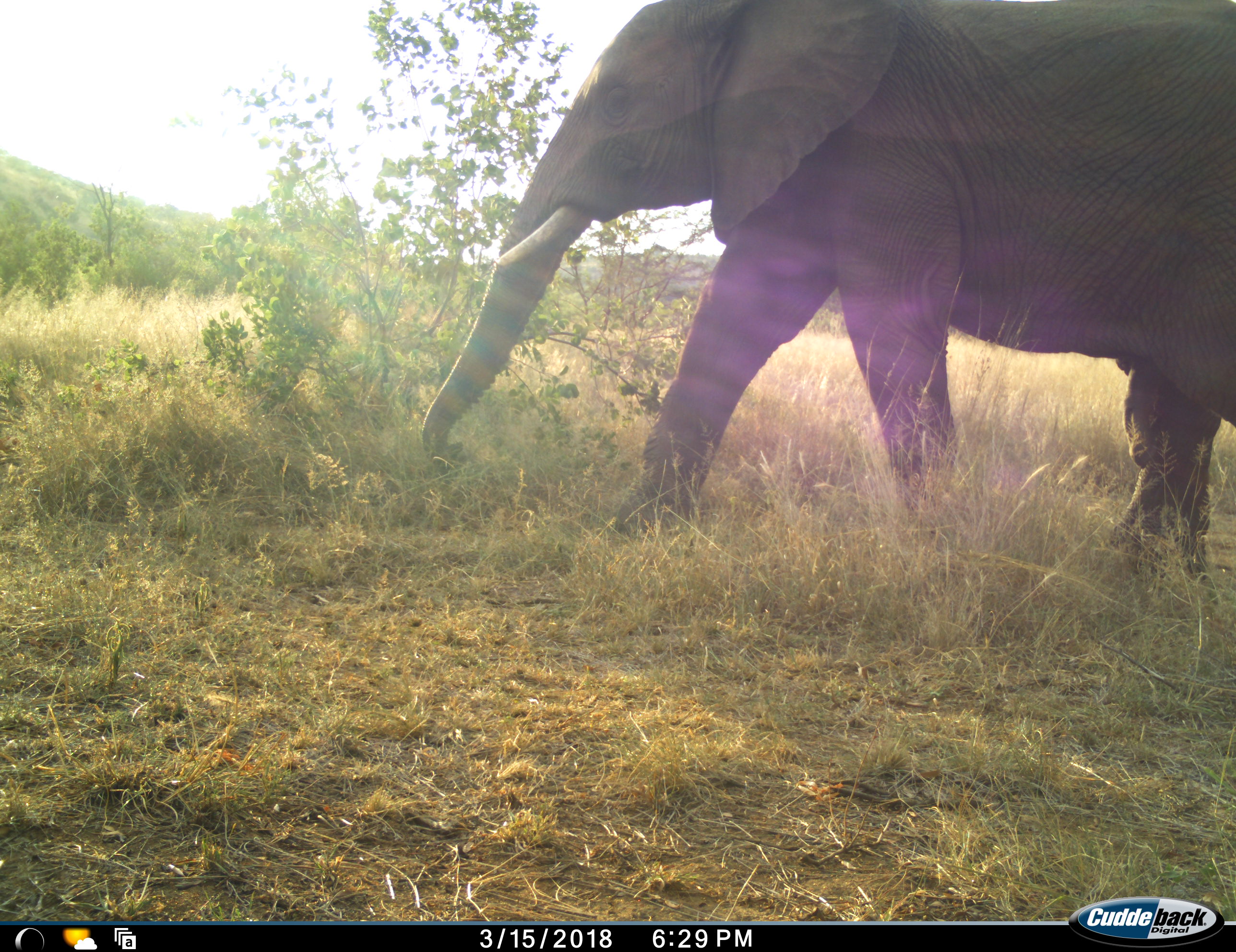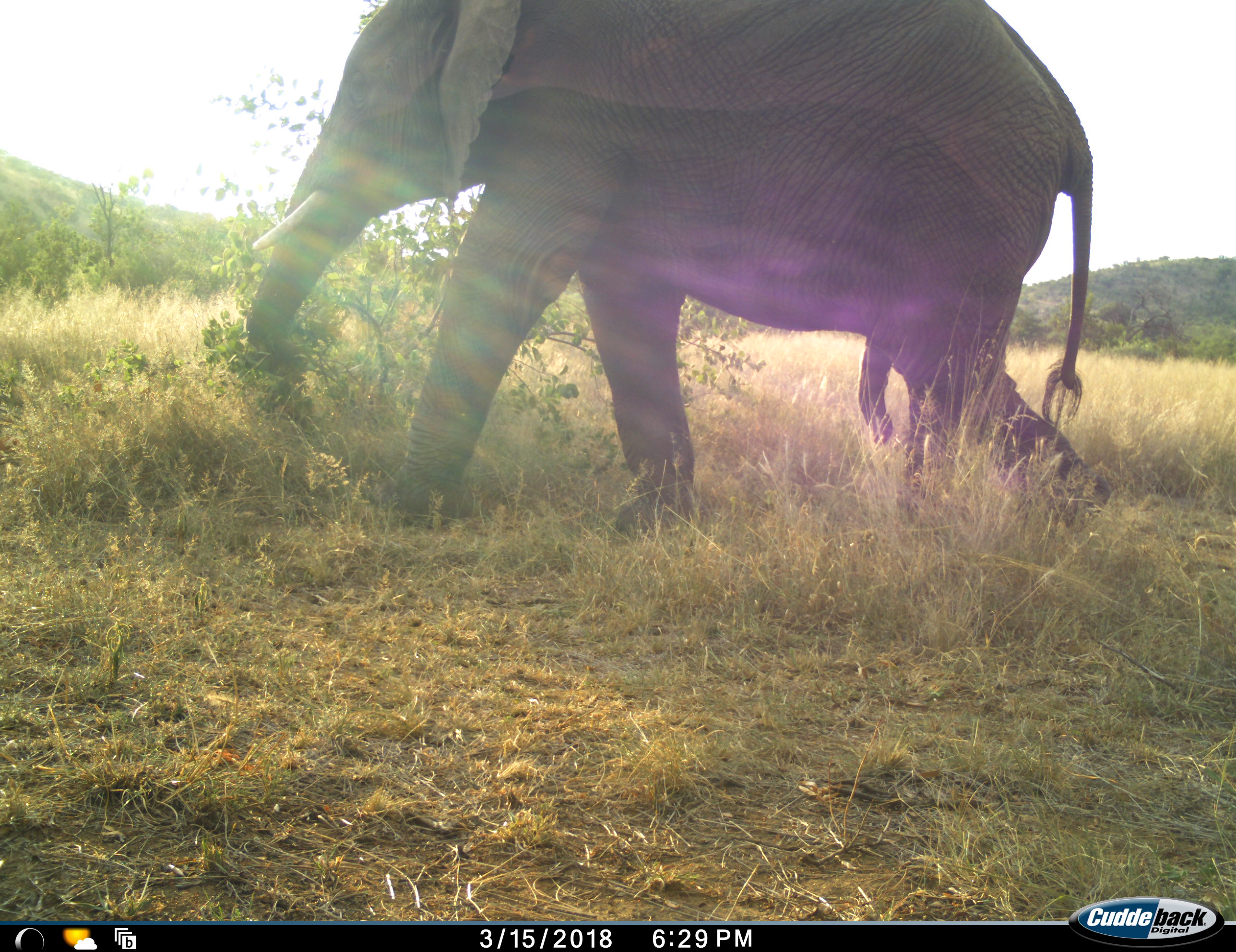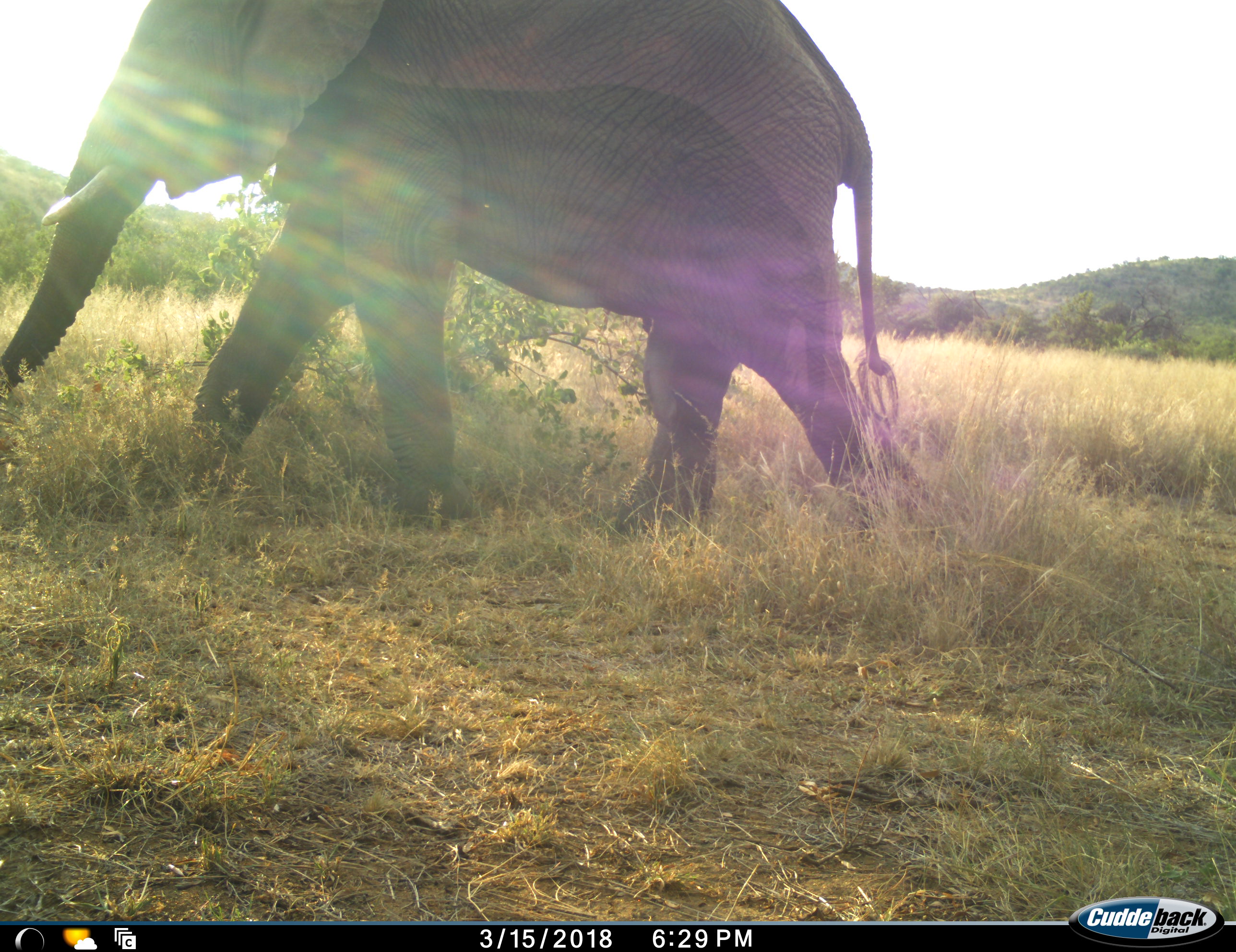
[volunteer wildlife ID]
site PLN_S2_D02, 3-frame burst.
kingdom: Animalia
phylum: Chordata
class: Mammalia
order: Proboscidea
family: Elephantidae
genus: Loxodonta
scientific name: Loxodonta africana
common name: african bush elephant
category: elephant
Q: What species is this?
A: Elephant (african bush elephant) (Loxodonta africana).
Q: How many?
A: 1.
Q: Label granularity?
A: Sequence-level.